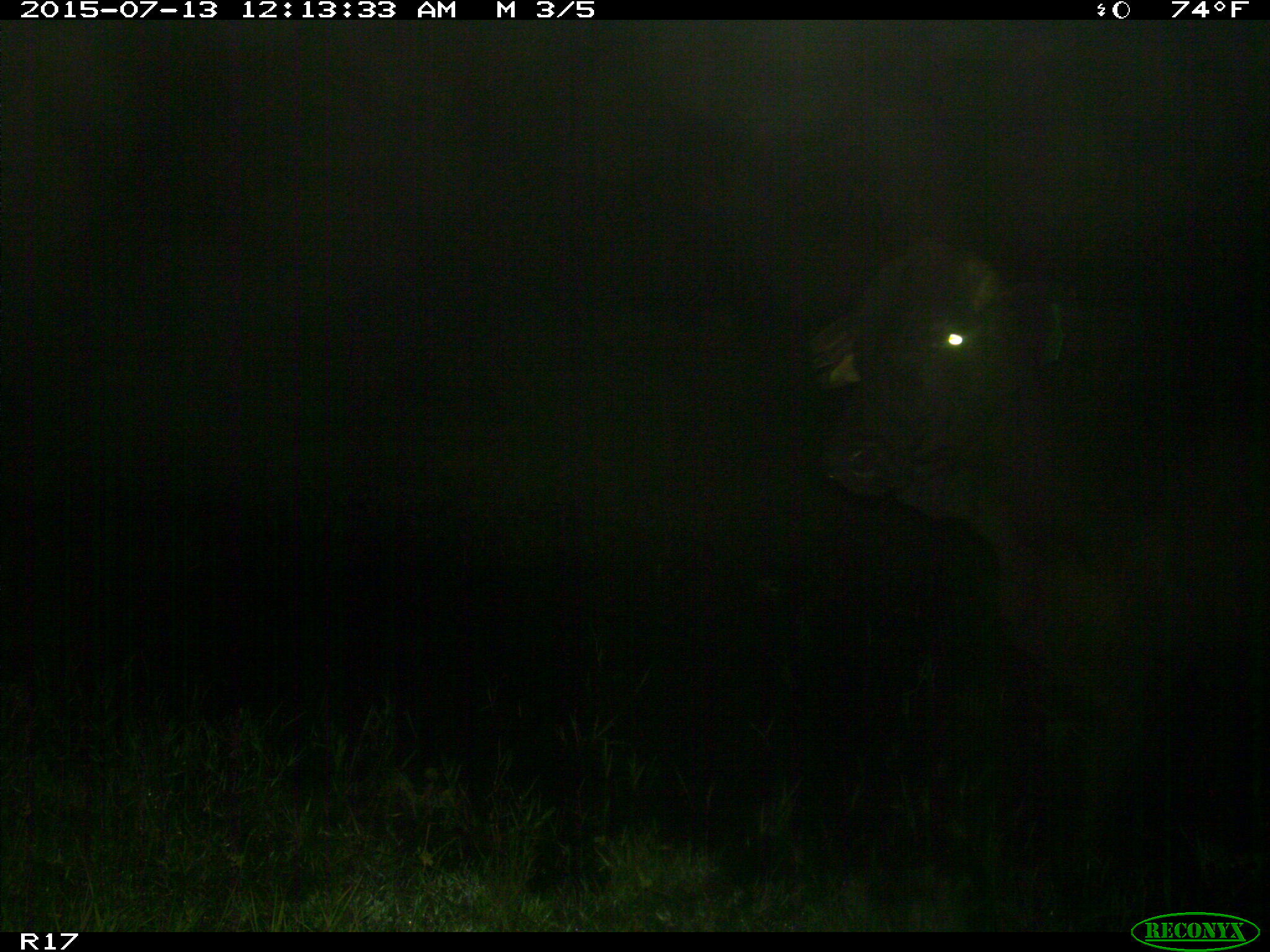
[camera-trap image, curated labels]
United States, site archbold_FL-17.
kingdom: Animalia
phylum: Chordata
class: Mammalia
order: Artiodactyla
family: Bovidae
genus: Bos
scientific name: Bos taurus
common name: domestic cow